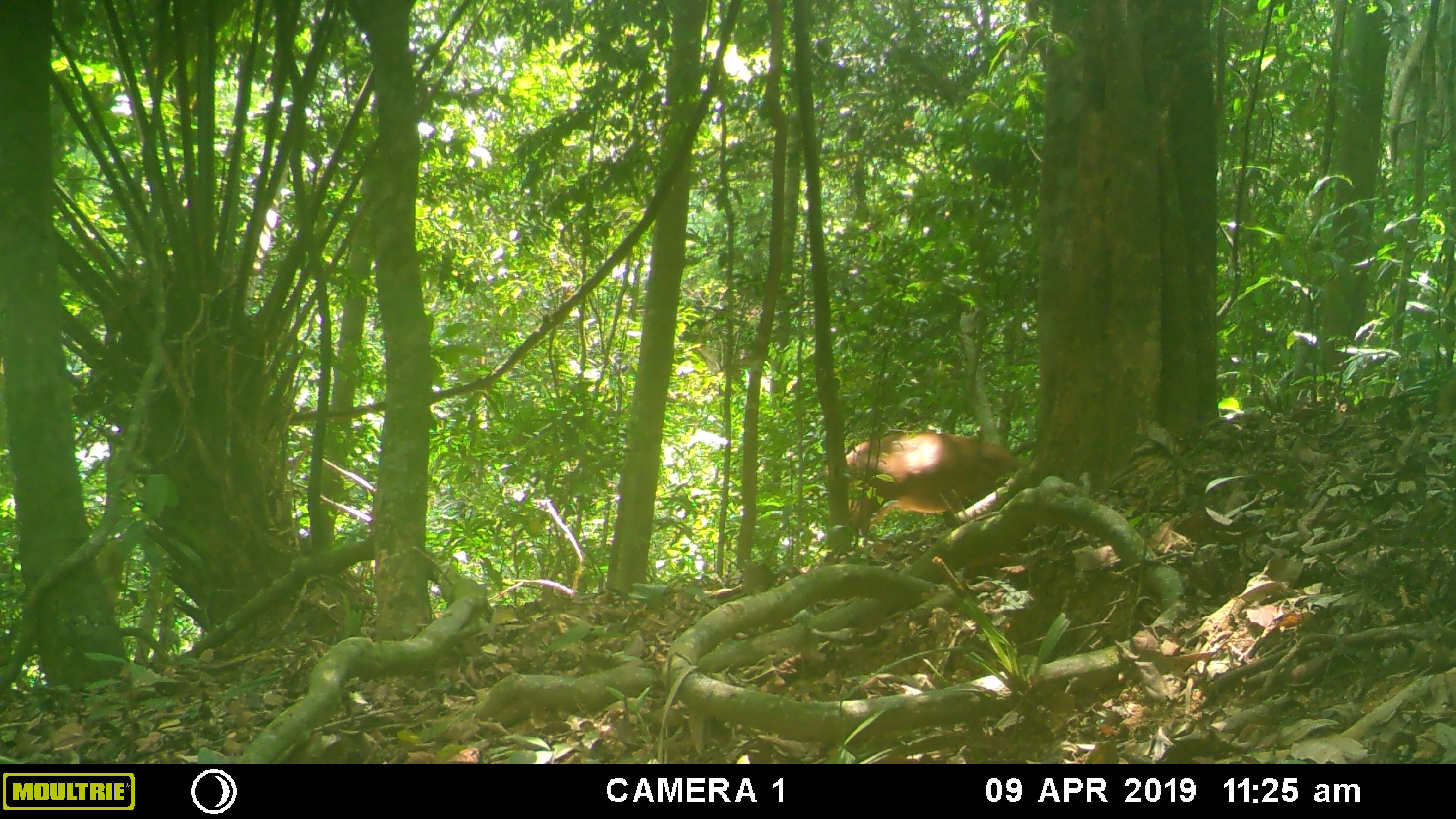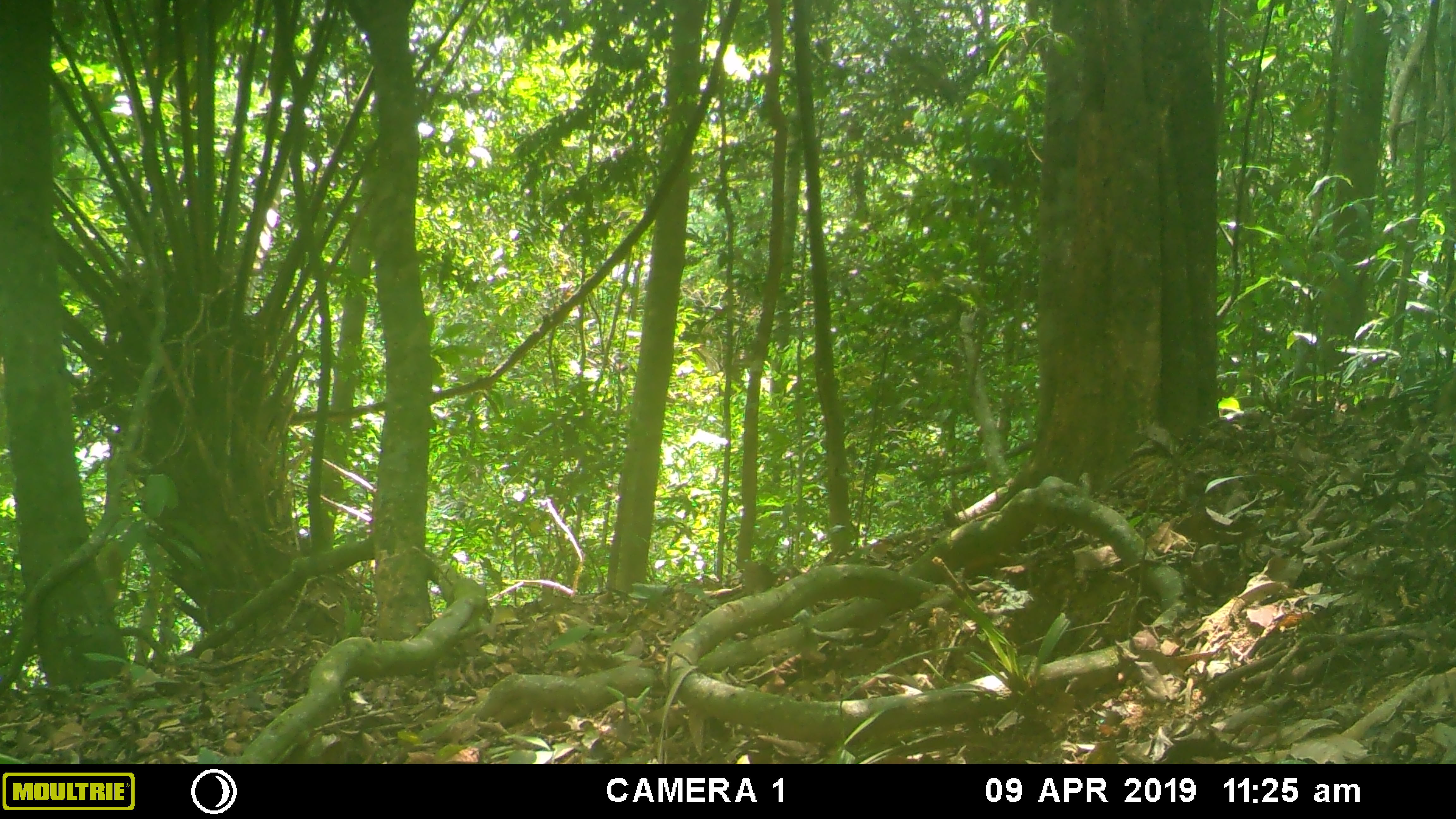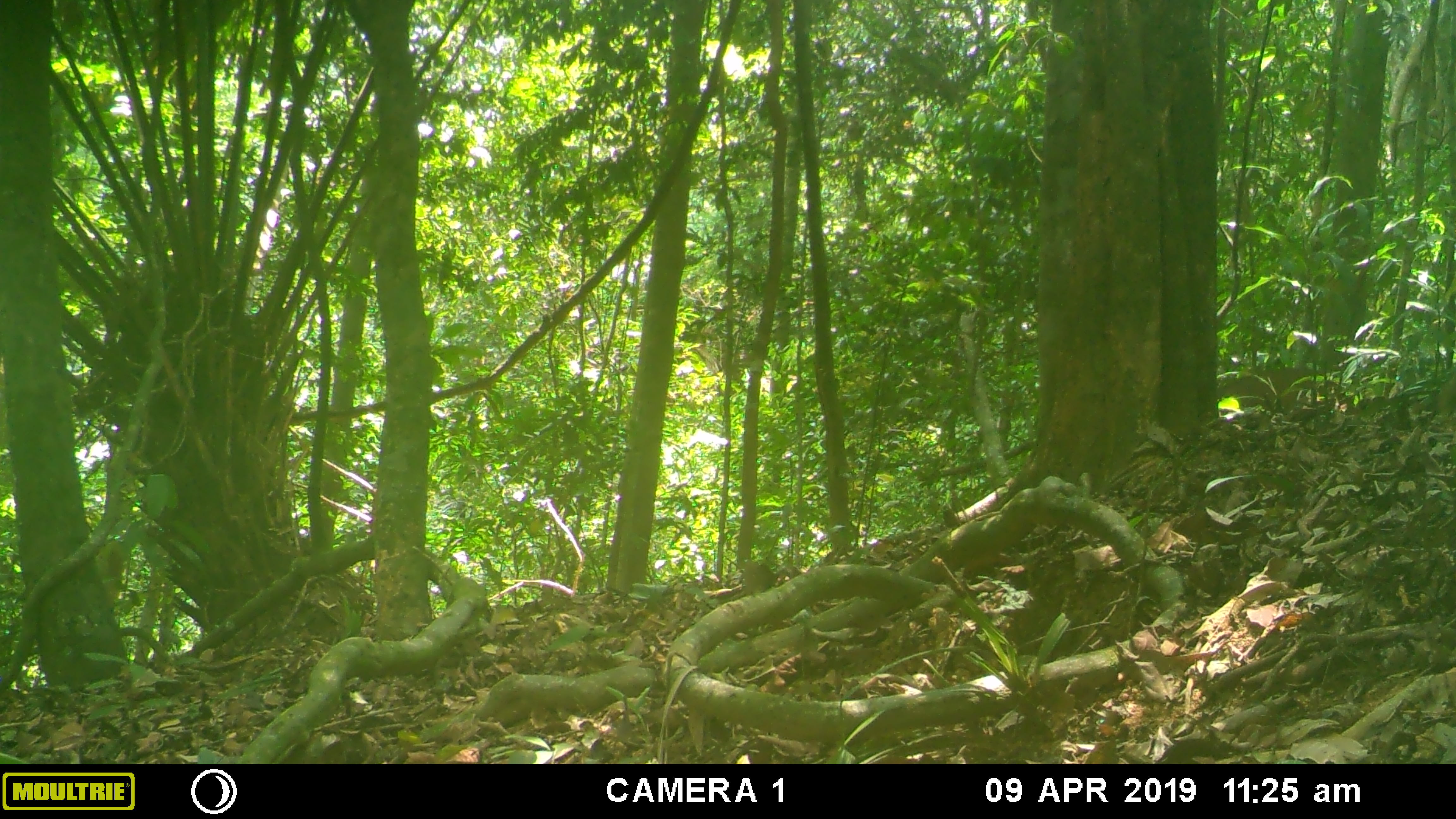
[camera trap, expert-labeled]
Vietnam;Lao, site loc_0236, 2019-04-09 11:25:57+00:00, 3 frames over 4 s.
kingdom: Animalia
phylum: Chordata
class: Mammalia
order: Artiodactyla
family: Cervidae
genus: Muntiacus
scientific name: Muntiacus vuquangensis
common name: large-antlered muntjac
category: large antlered muntjac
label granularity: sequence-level